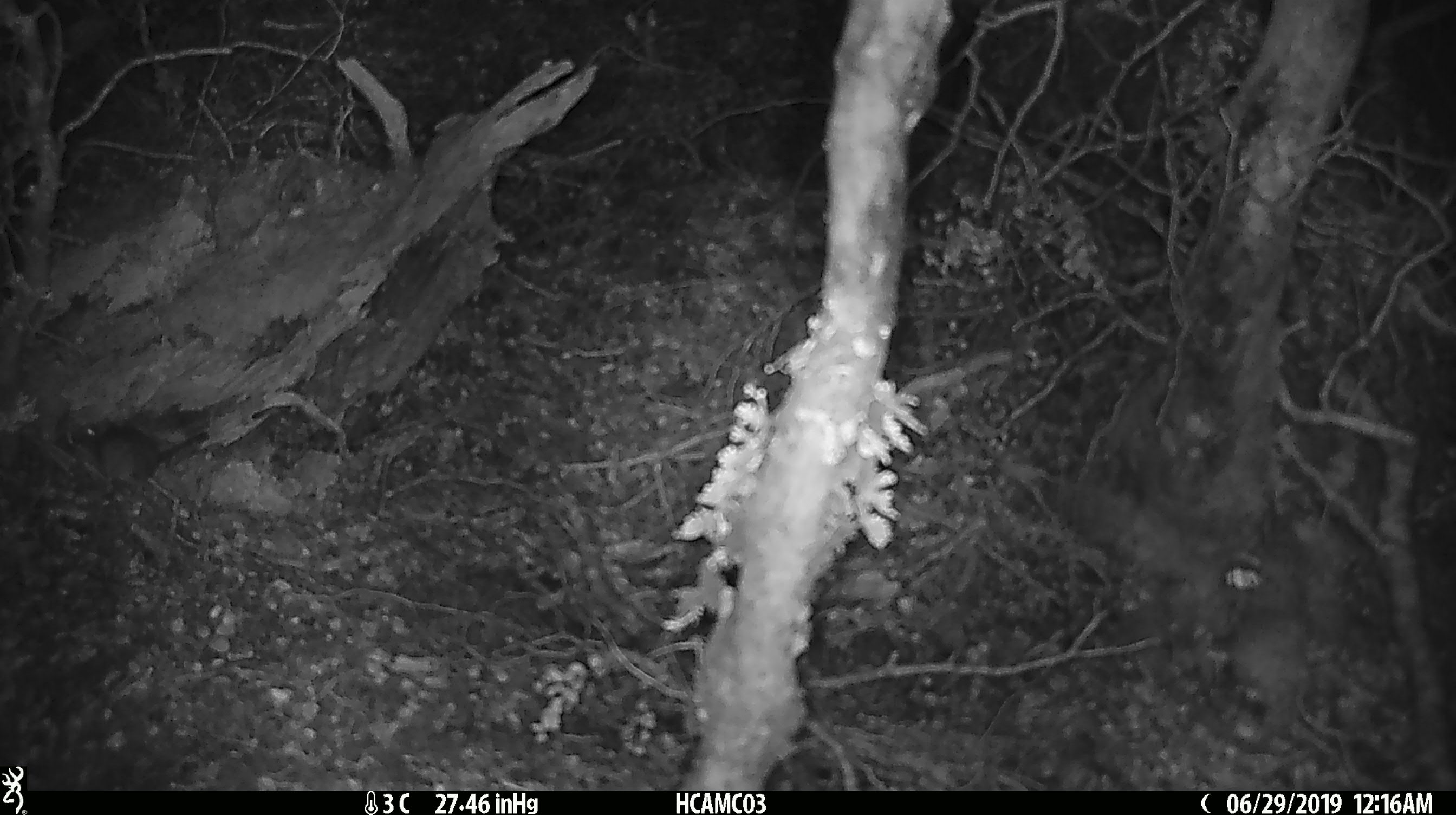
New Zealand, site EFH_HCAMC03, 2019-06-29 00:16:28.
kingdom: Animalia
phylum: Chordata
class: Mammalia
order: Rodentia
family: Muridae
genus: Mus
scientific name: Mus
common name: mouse